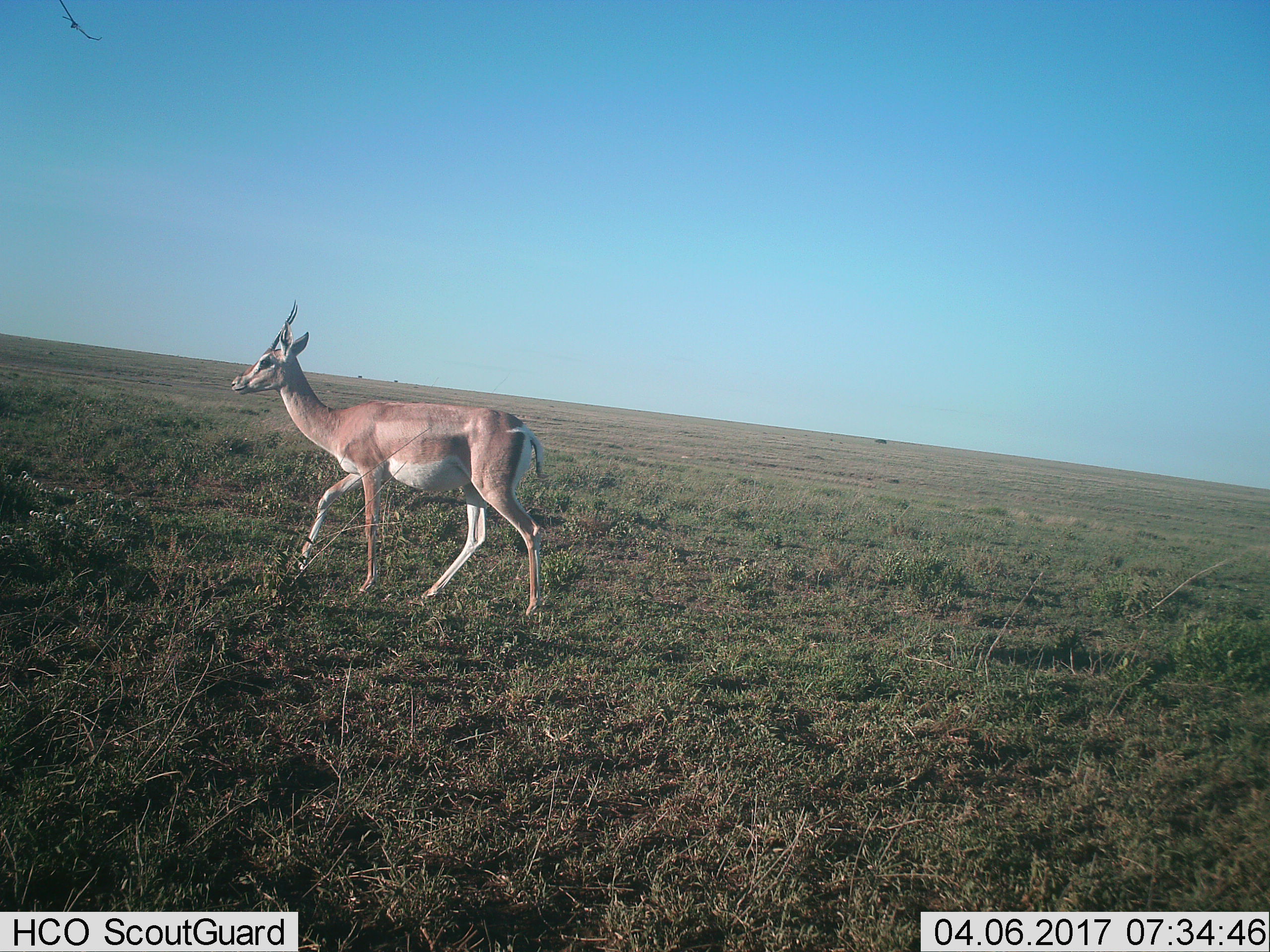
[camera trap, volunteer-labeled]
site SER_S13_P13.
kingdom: Animalia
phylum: Chordata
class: Mammalia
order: Artiodactyla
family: Bovidae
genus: Nanger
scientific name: Nanger granti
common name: grant's gazelle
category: gazellegrants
Gazellegrants (grant's gazelle) (Nanger granti), count 1. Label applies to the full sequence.